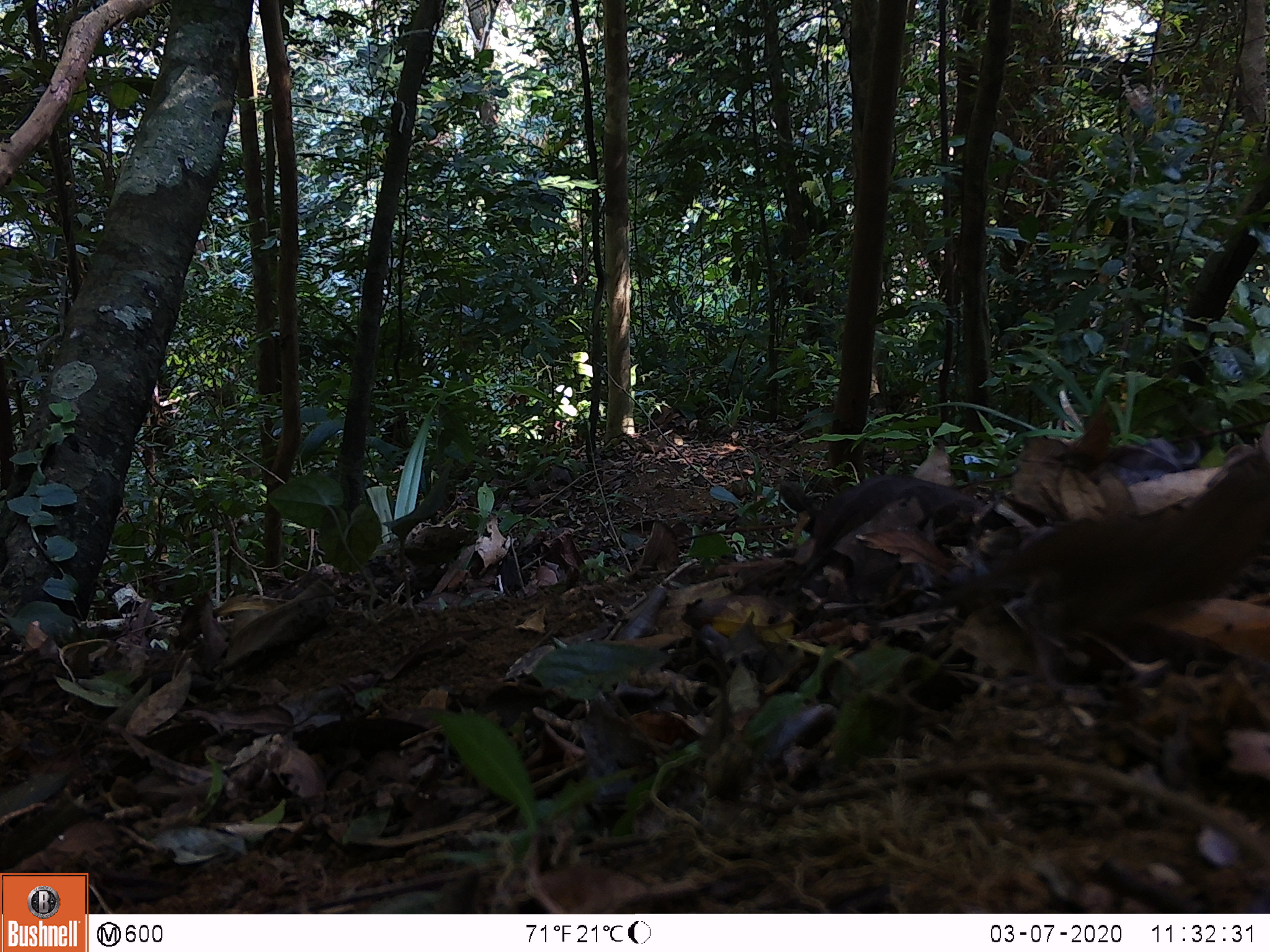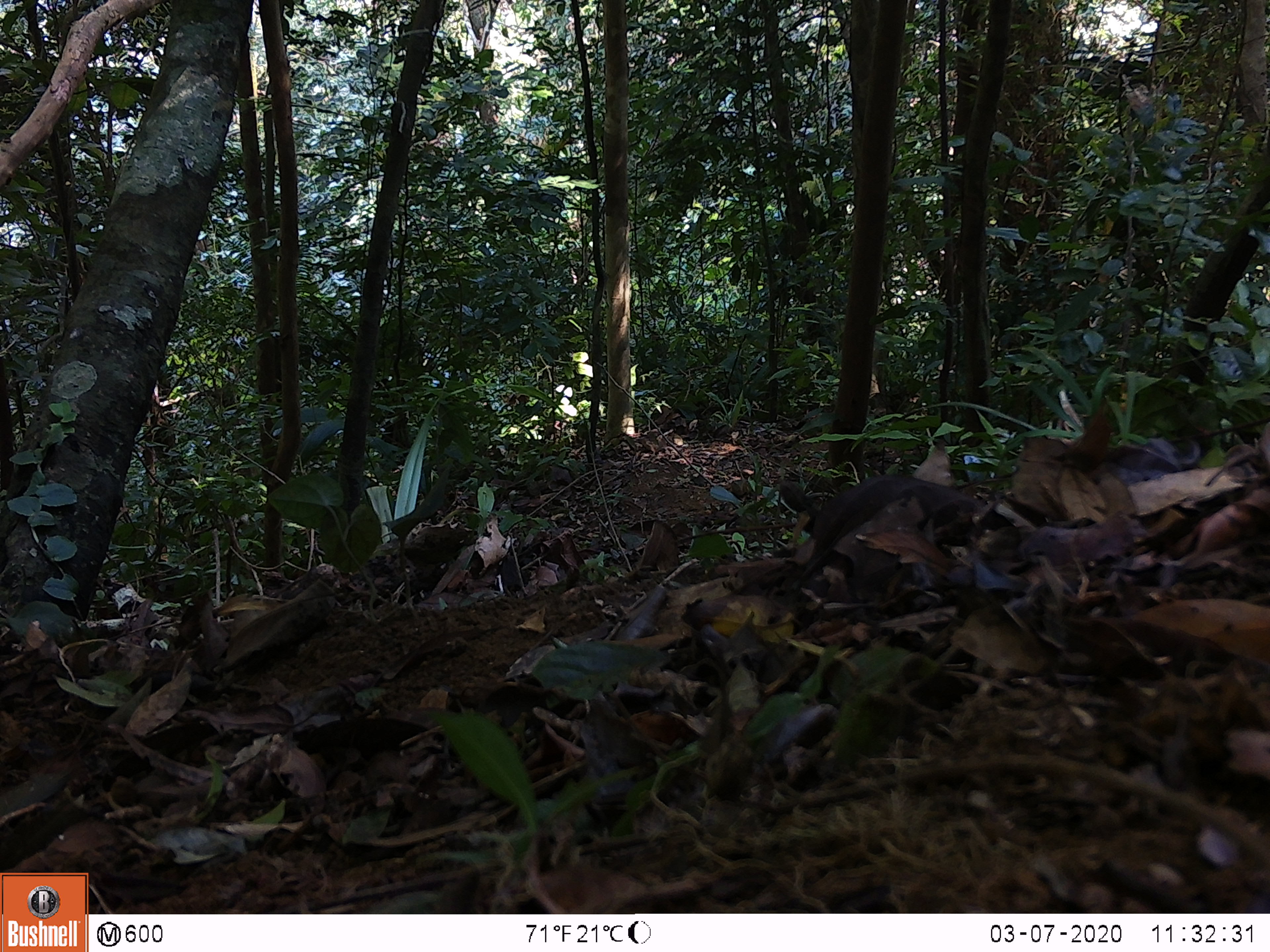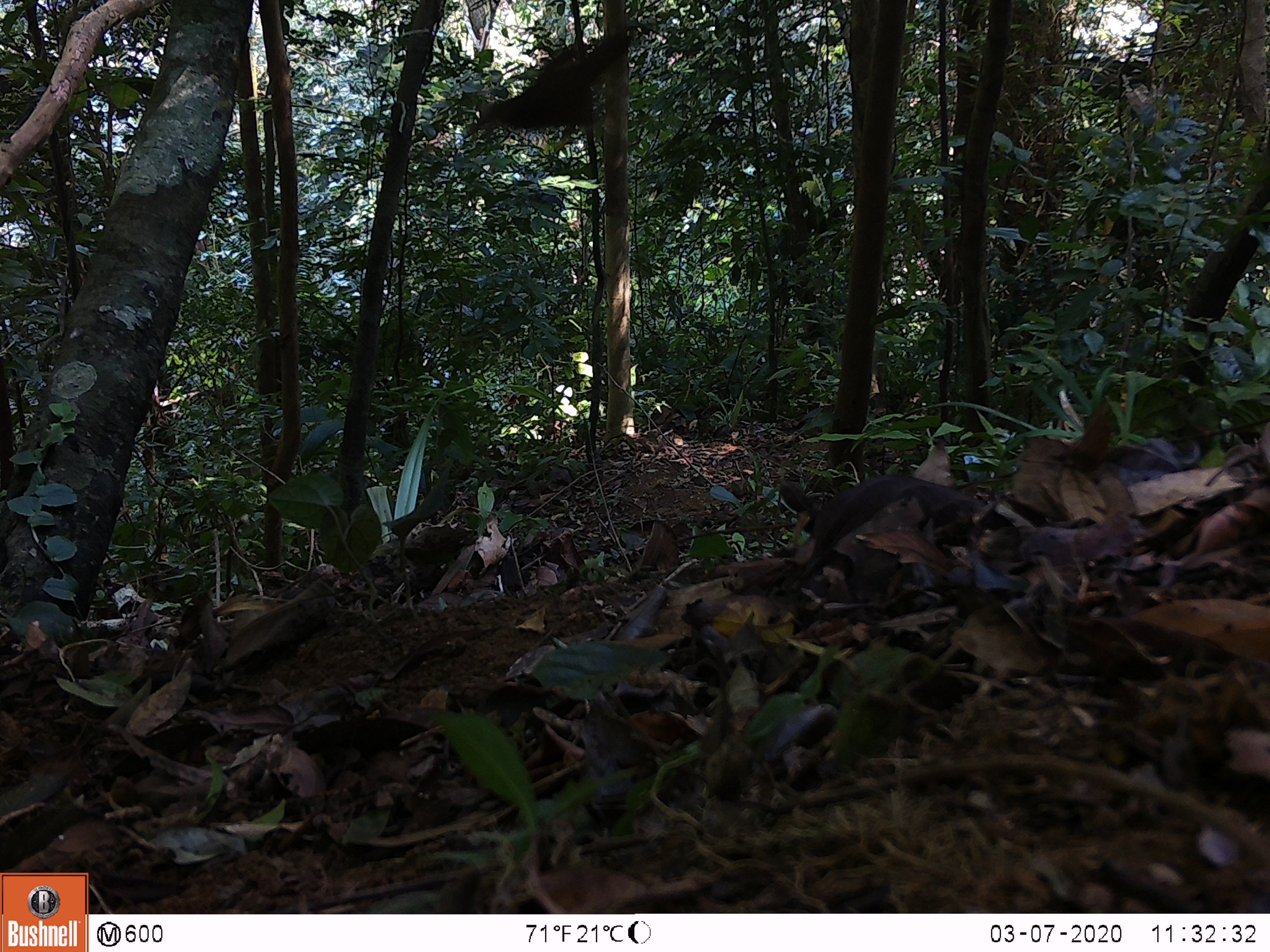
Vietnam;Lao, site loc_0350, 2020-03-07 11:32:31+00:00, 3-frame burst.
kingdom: Animalia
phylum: Chordata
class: Aves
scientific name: Aves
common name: bird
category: unidentified bird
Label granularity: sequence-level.